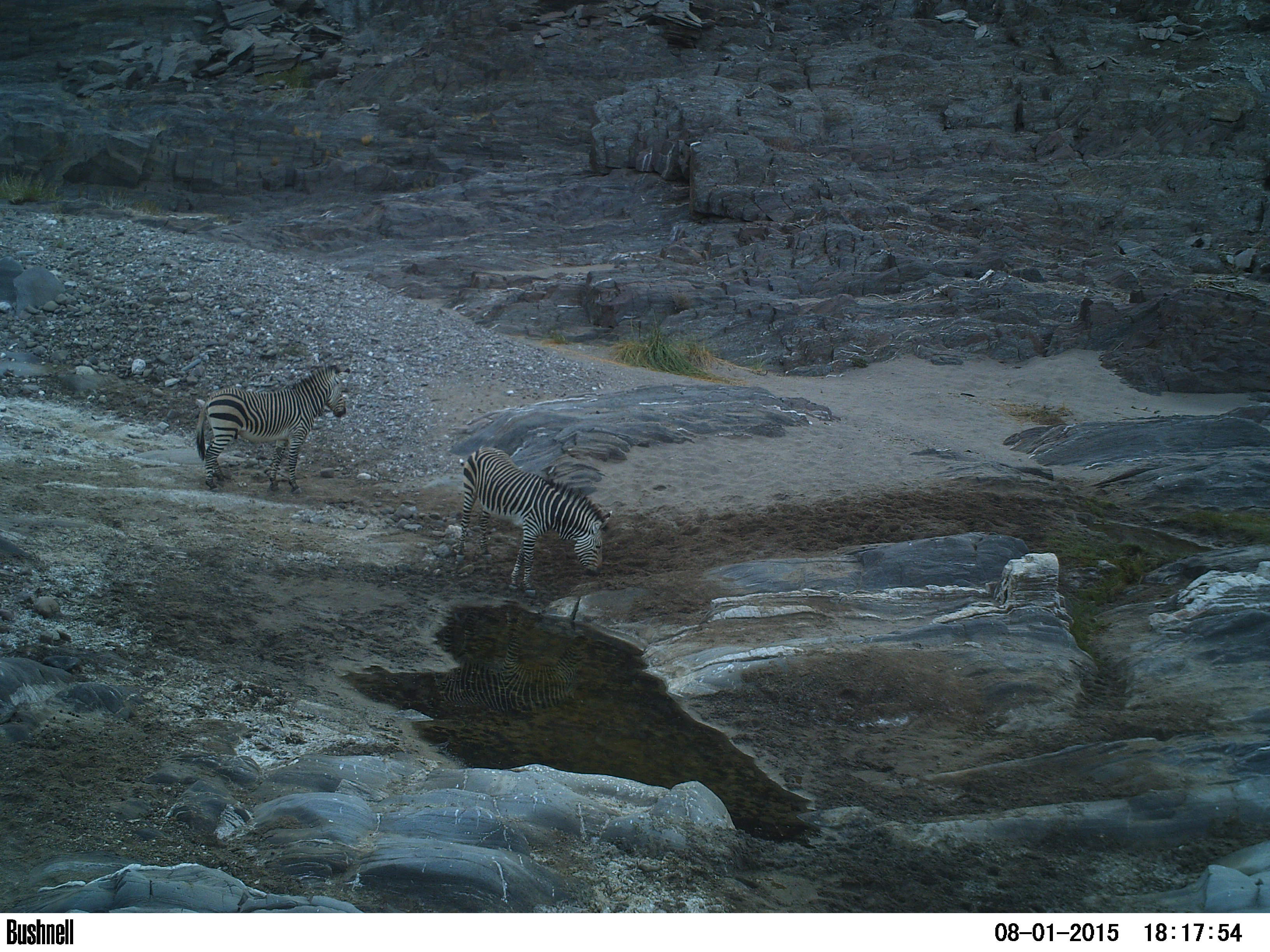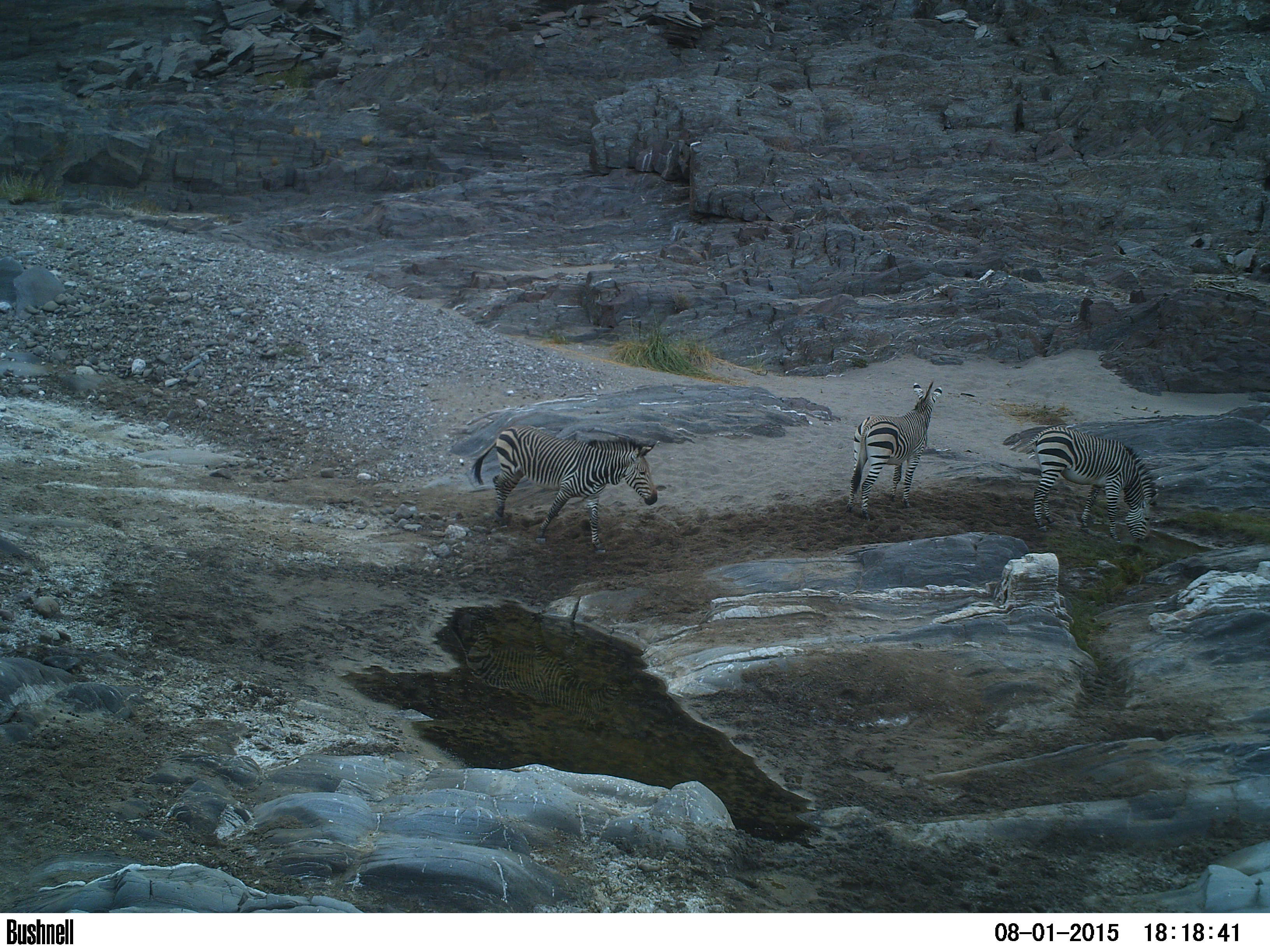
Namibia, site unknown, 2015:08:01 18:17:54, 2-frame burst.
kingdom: Animalia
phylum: Chordata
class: Mammalia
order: Perissodactyla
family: Equidae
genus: Equus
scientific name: Equus zebra hartmannae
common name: hartmann's mountain zebra